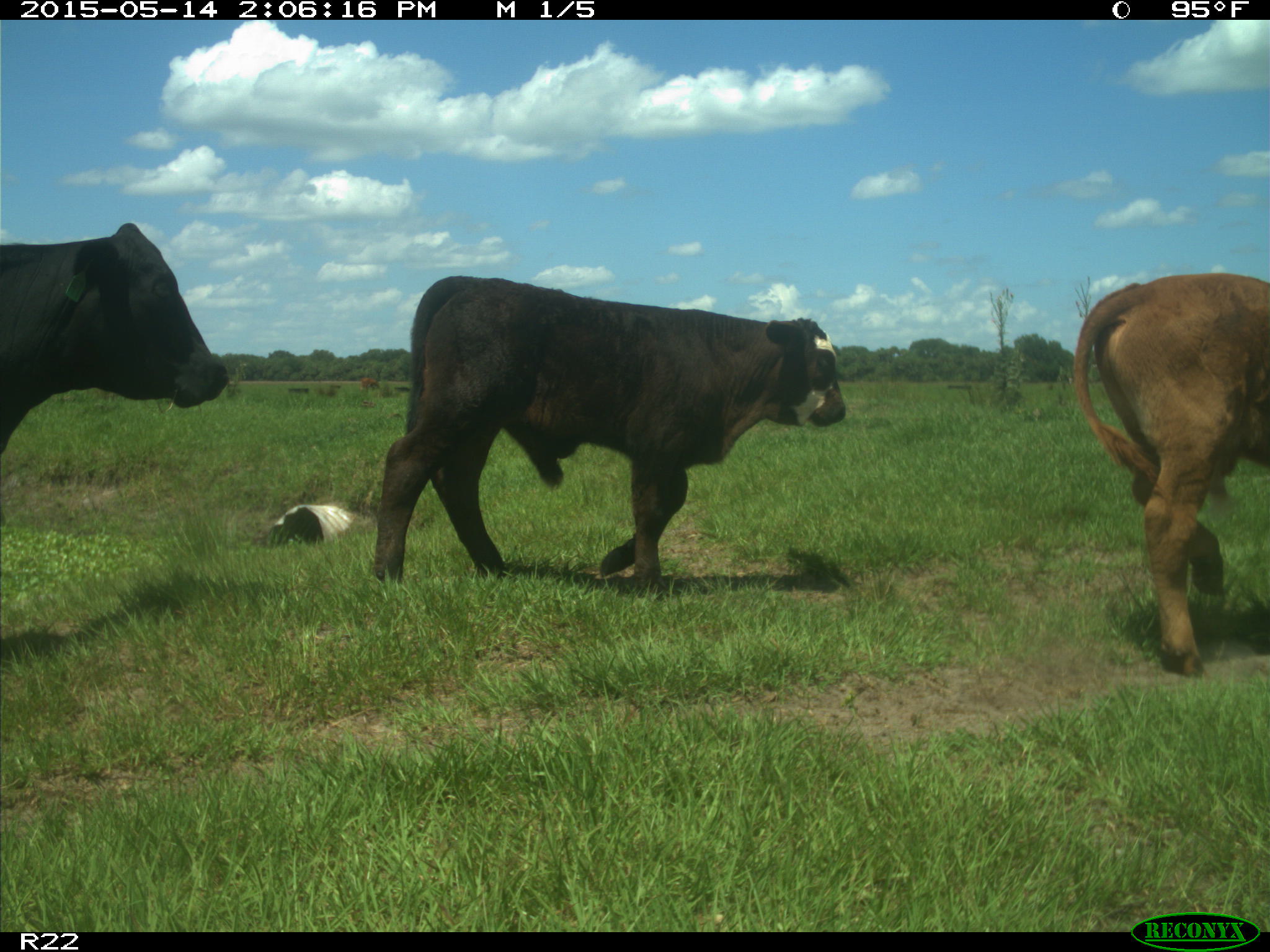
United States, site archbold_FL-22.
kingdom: Animalia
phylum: Chordata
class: Mammalia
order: Artiodactyla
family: Bovidae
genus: Bos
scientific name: Bos taurus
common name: domestic cow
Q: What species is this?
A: Bos taurus (domestic cow).